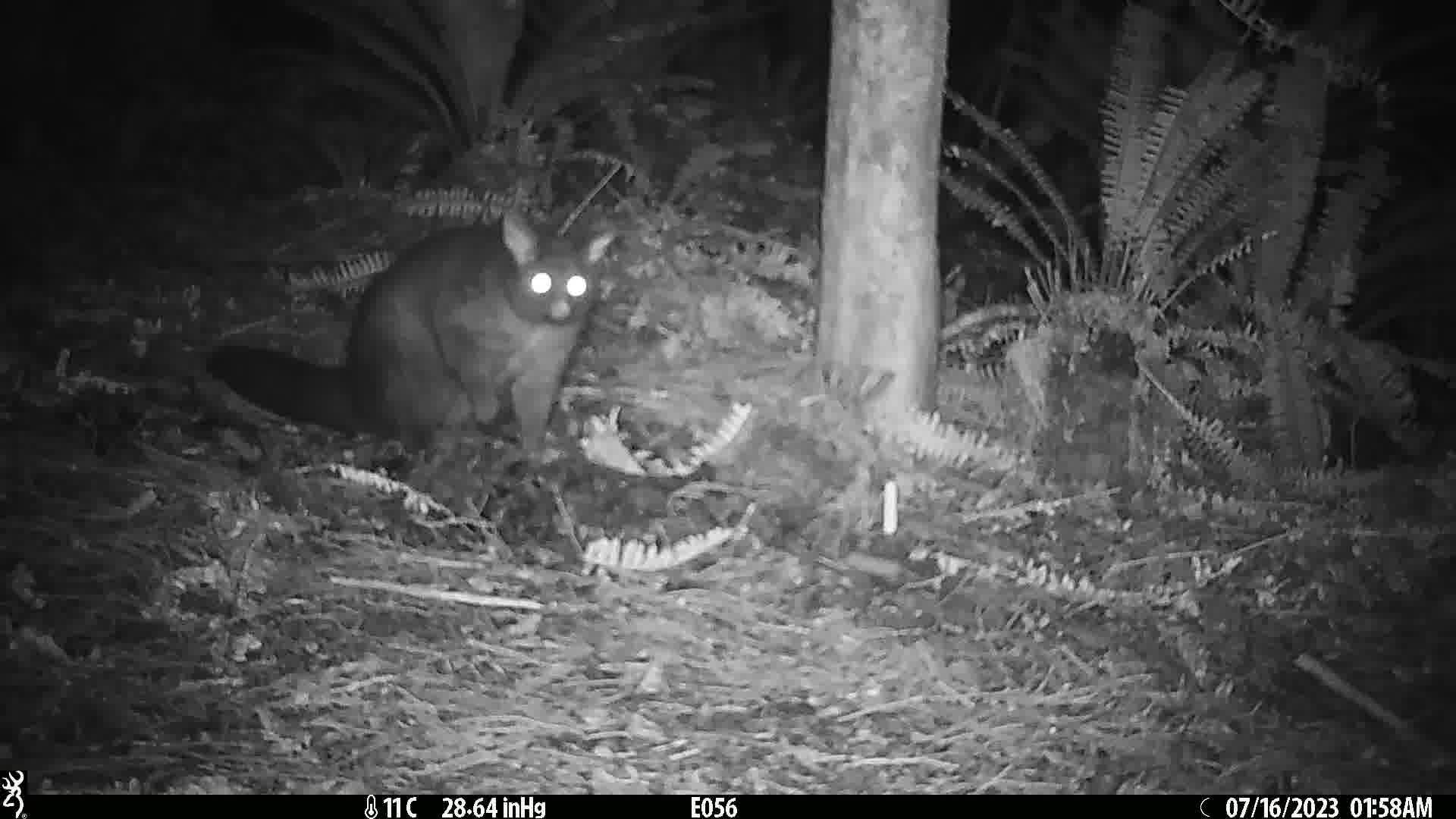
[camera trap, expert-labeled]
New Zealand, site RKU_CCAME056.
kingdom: Animalia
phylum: Chordata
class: Mammalia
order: Diprotodontia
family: Phalangeridae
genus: Trichosurus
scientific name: Trichosurus vulpecula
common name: common brushtail possum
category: possum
Possum (common brushtail possum) (Trichosurus vulpecula).